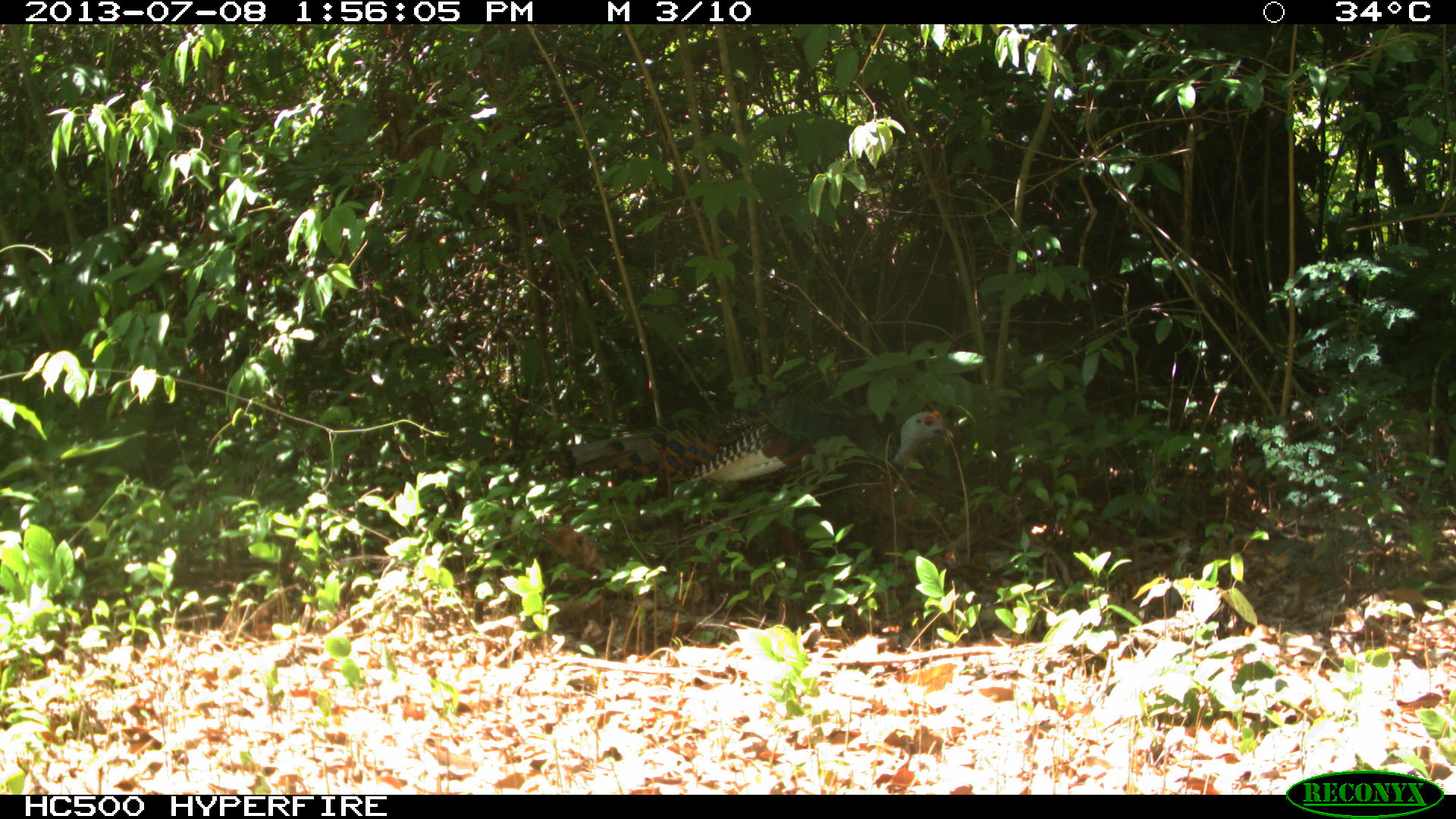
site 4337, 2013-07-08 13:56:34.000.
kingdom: Animalia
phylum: Chordata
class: Aves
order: Galliformes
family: Phasianidae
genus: Meleagris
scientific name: Meleagris ocellata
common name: ocellated turkey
Meleagris ocellata (ocellated turkey), count 1, sex male.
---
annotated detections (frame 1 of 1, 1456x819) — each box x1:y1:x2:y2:
meleagris ocellata: 542:405:957:574